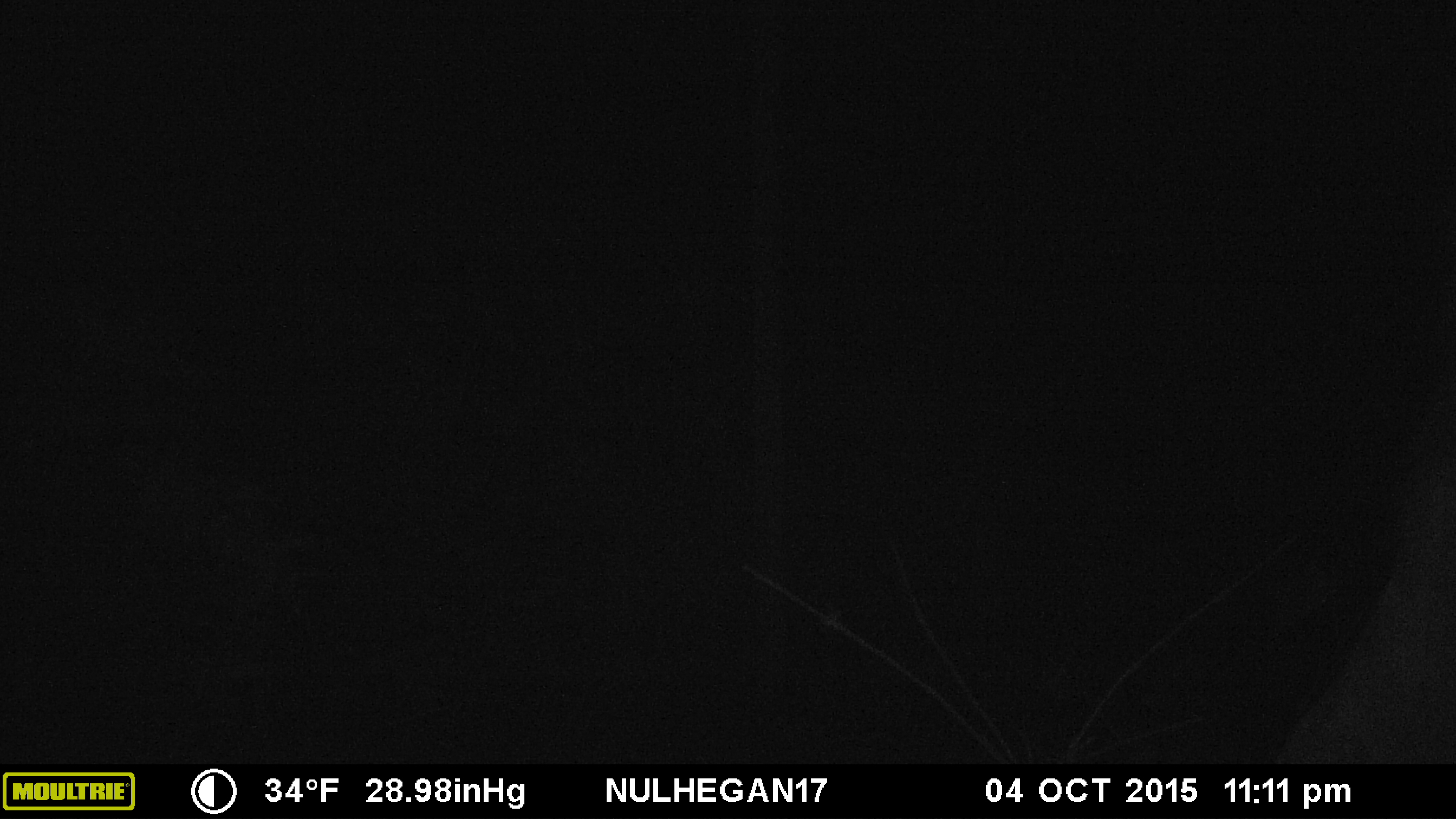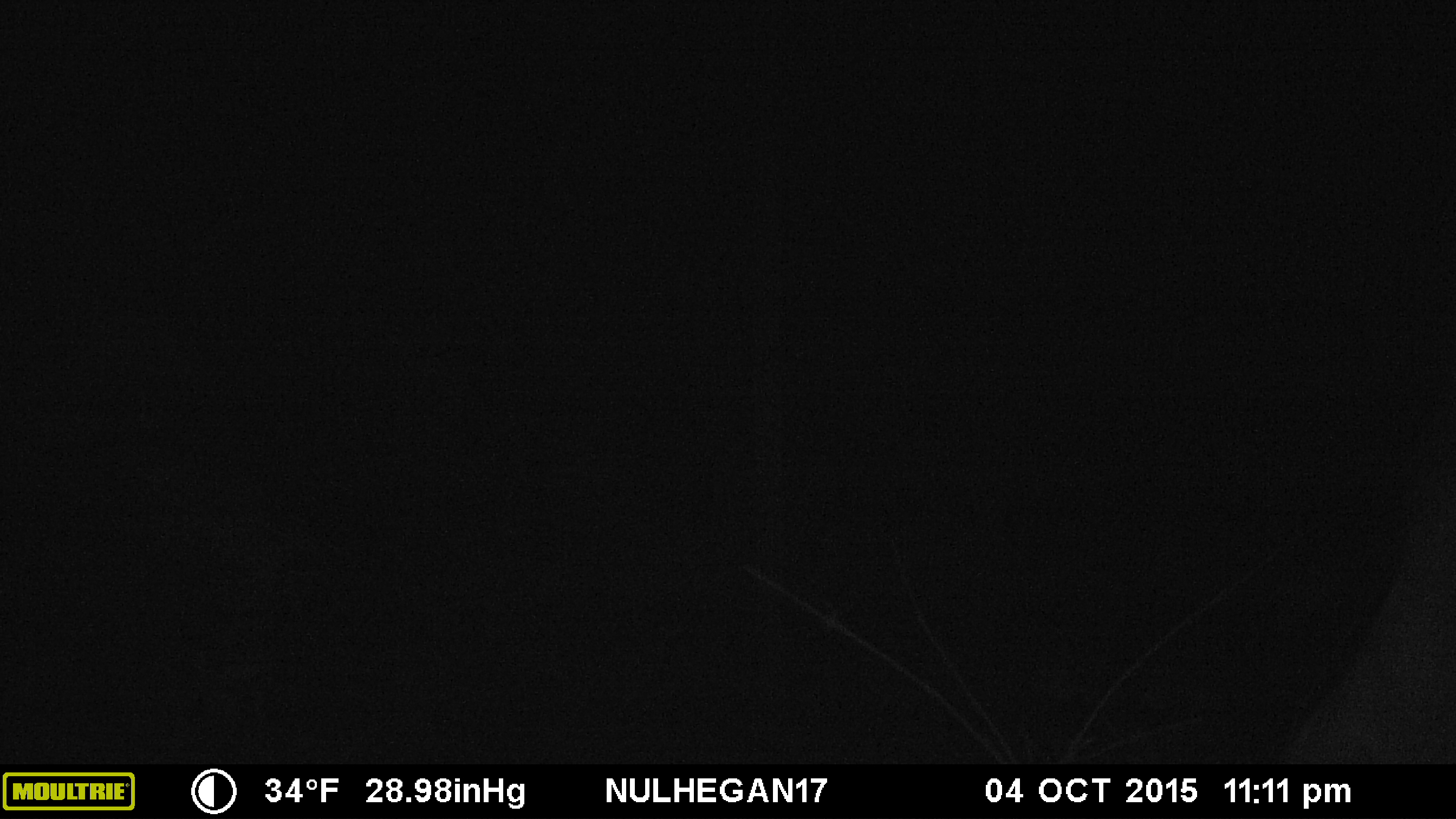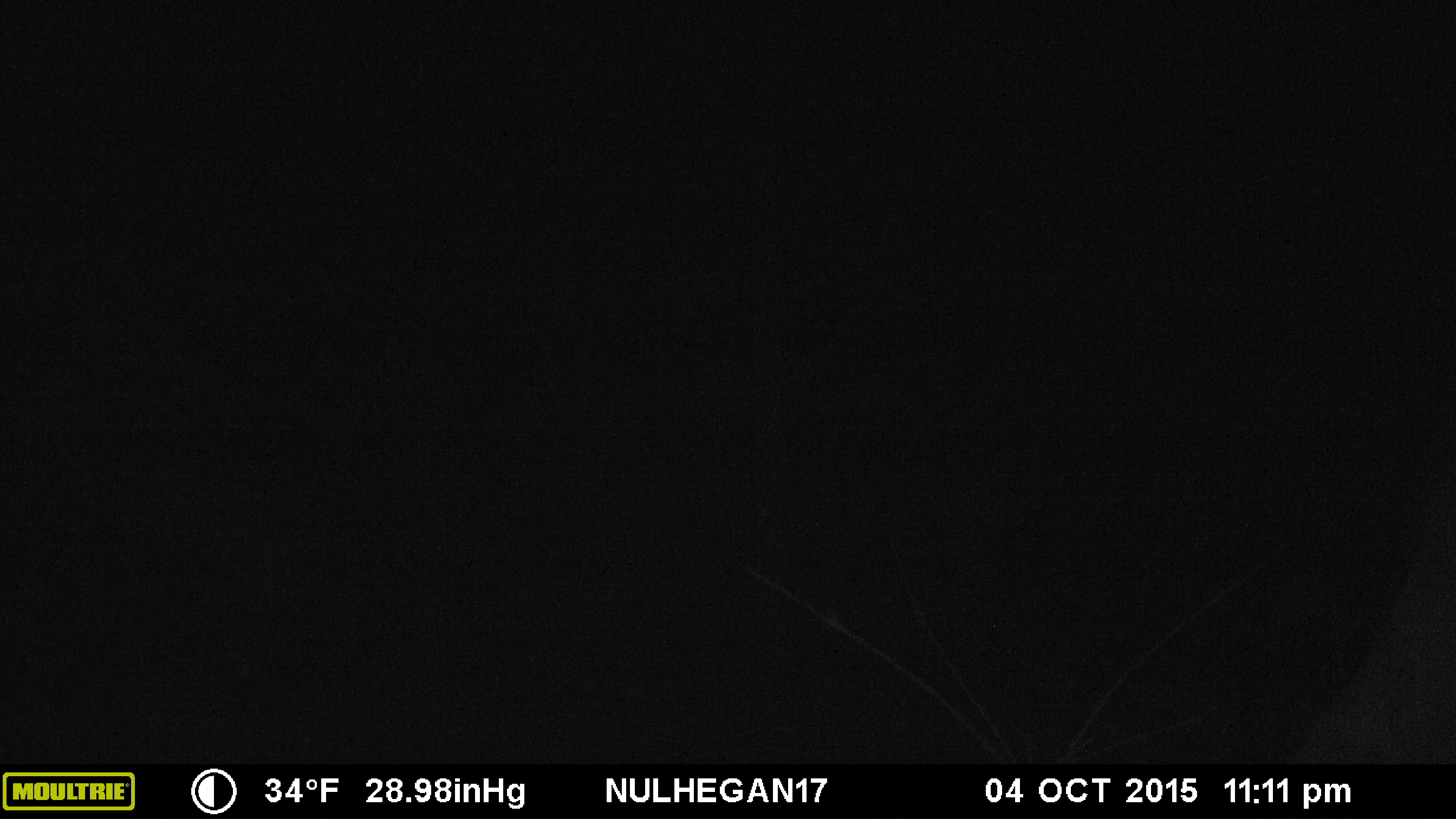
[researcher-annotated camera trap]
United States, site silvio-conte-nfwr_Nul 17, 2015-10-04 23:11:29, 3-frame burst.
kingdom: Animalia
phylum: Chordata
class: Mammalia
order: Artiodactyla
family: Cervidae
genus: Alces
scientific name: Alces alces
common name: moose